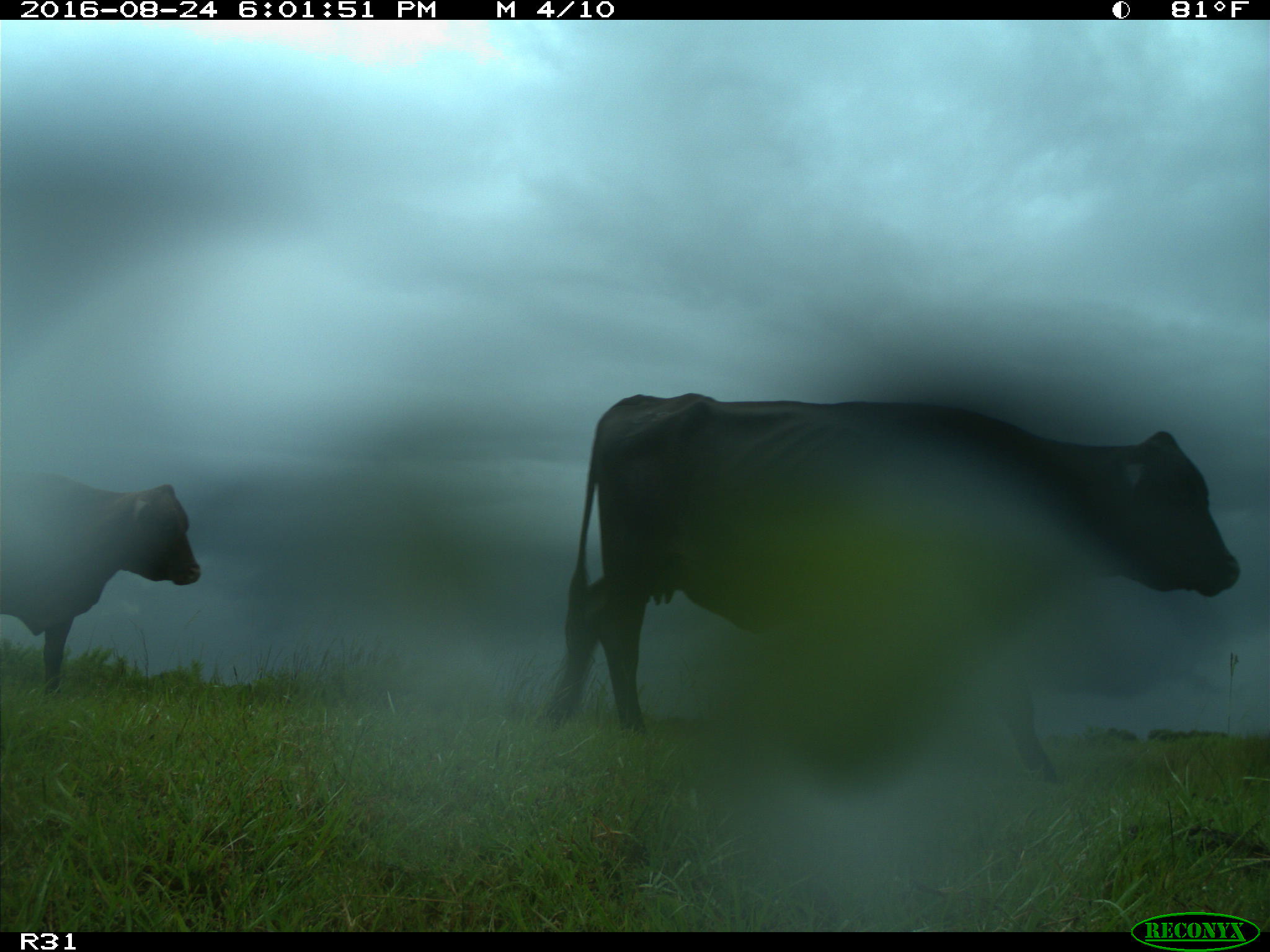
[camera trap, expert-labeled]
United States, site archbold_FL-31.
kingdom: Animalia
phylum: Chordata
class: Mammalia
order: Artiodactyla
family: Bovidae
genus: Bos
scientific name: Bos taurus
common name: domestic cow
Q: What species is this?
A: Bos taurus (domestic cow).